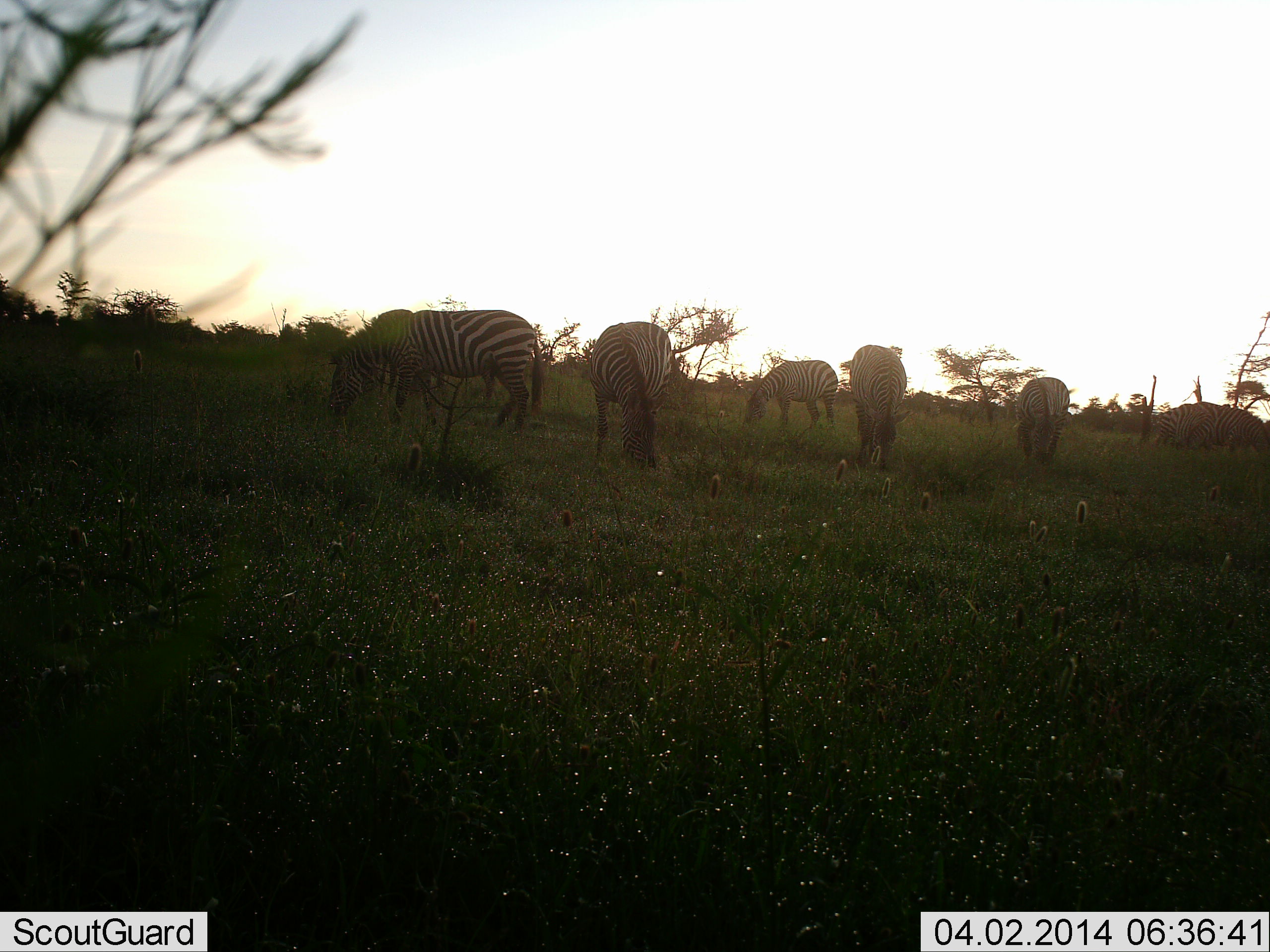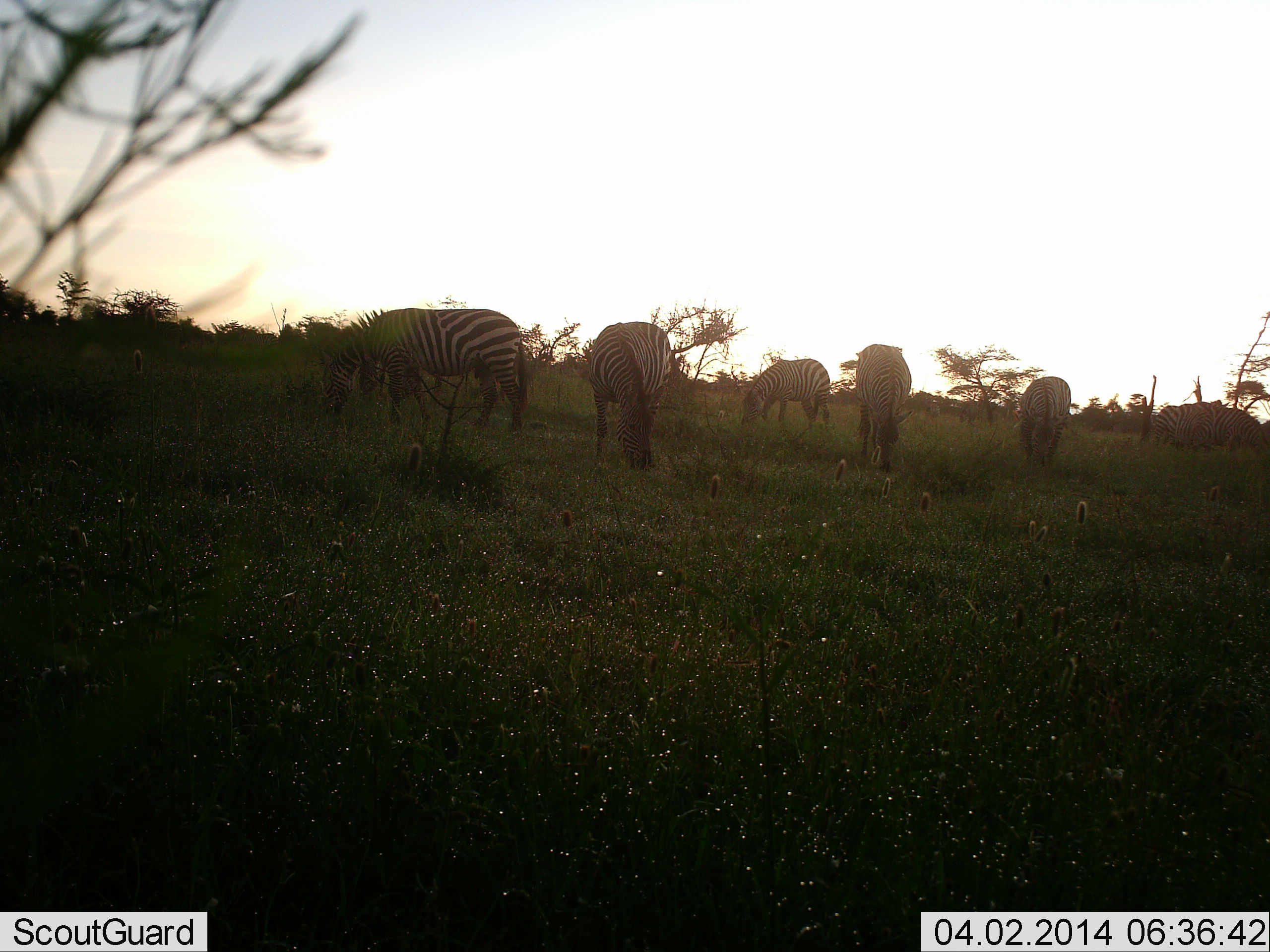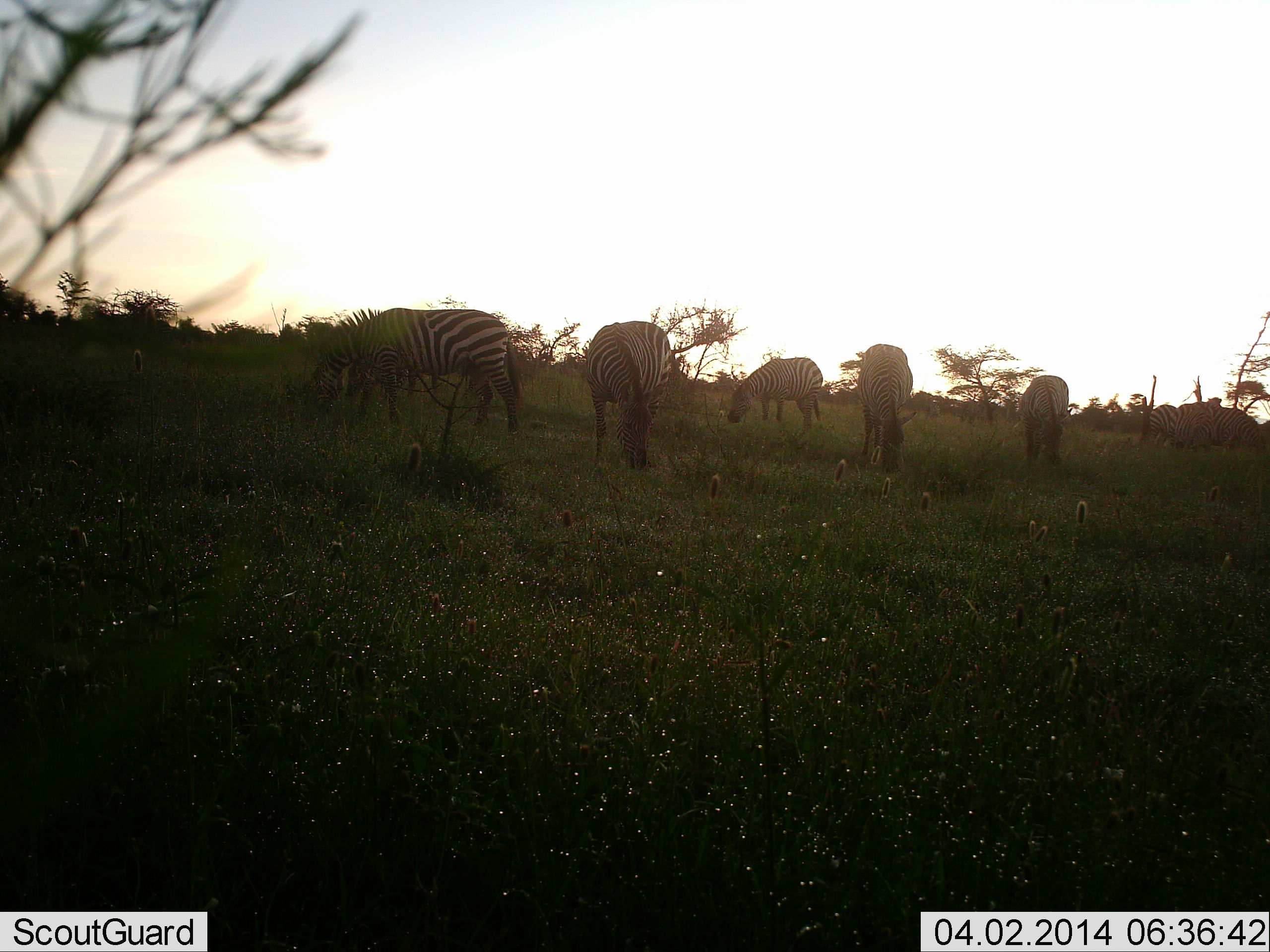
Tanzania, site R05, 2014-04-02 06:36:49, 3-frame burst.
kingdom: Animalia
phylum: Chordata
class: Mammalia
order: Perissodactyla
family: Equidae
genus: Equus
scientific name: Equus quagga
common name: plains zebra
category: zebra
Zebra (plains zebra) (Equus quagga), count 6. Behavior (volunteer vote fractions): standing 20%, resting 0%, moving 10%, interacting 0%. Young present (vote fraction): 0%. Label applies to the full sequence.